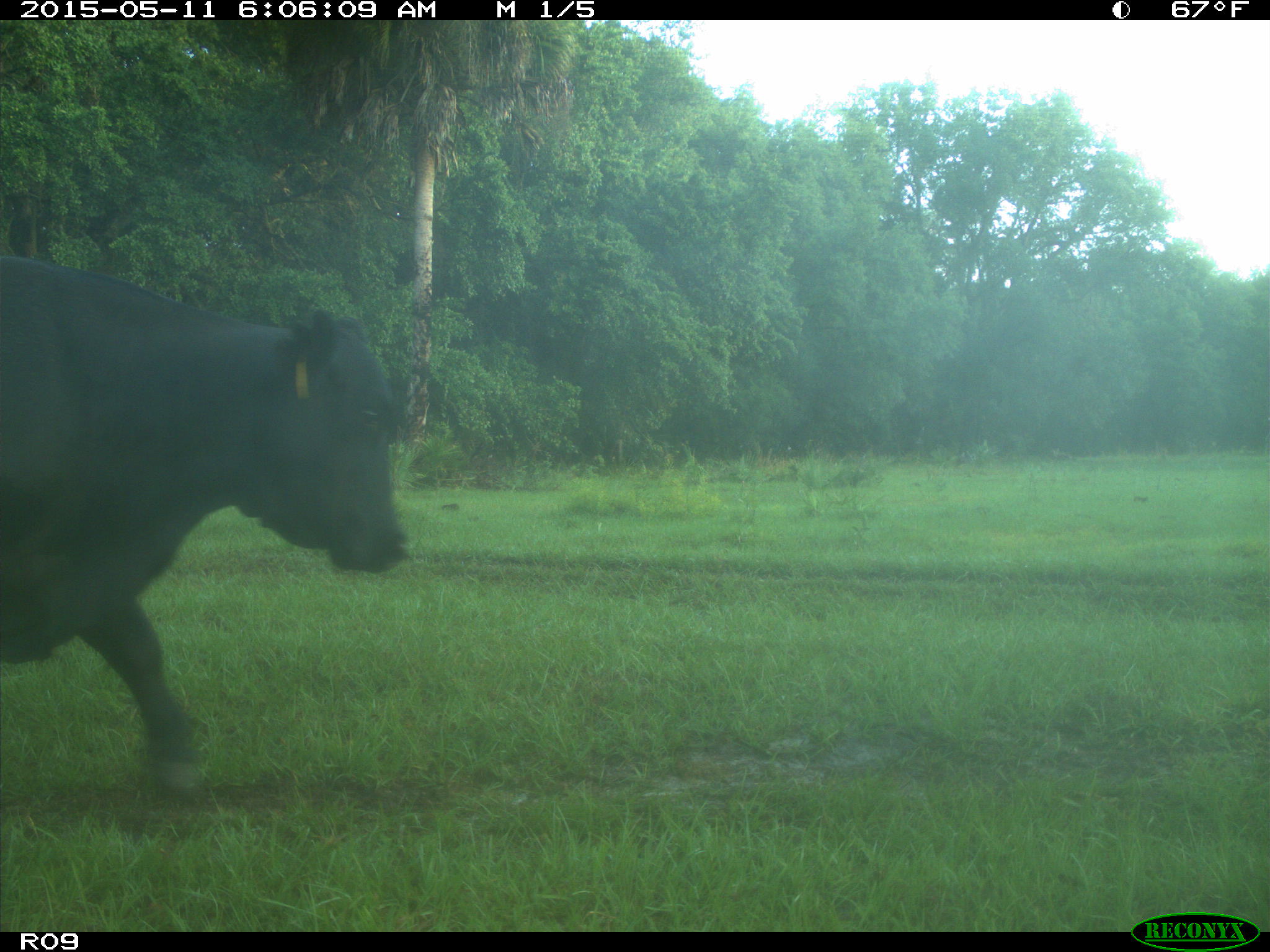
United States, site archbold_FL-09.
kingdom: Animalia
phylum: Chordata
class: Mammalia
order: Artiodactyla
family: Bovidae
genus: Bos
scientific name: Bos taurus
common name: domestic cow